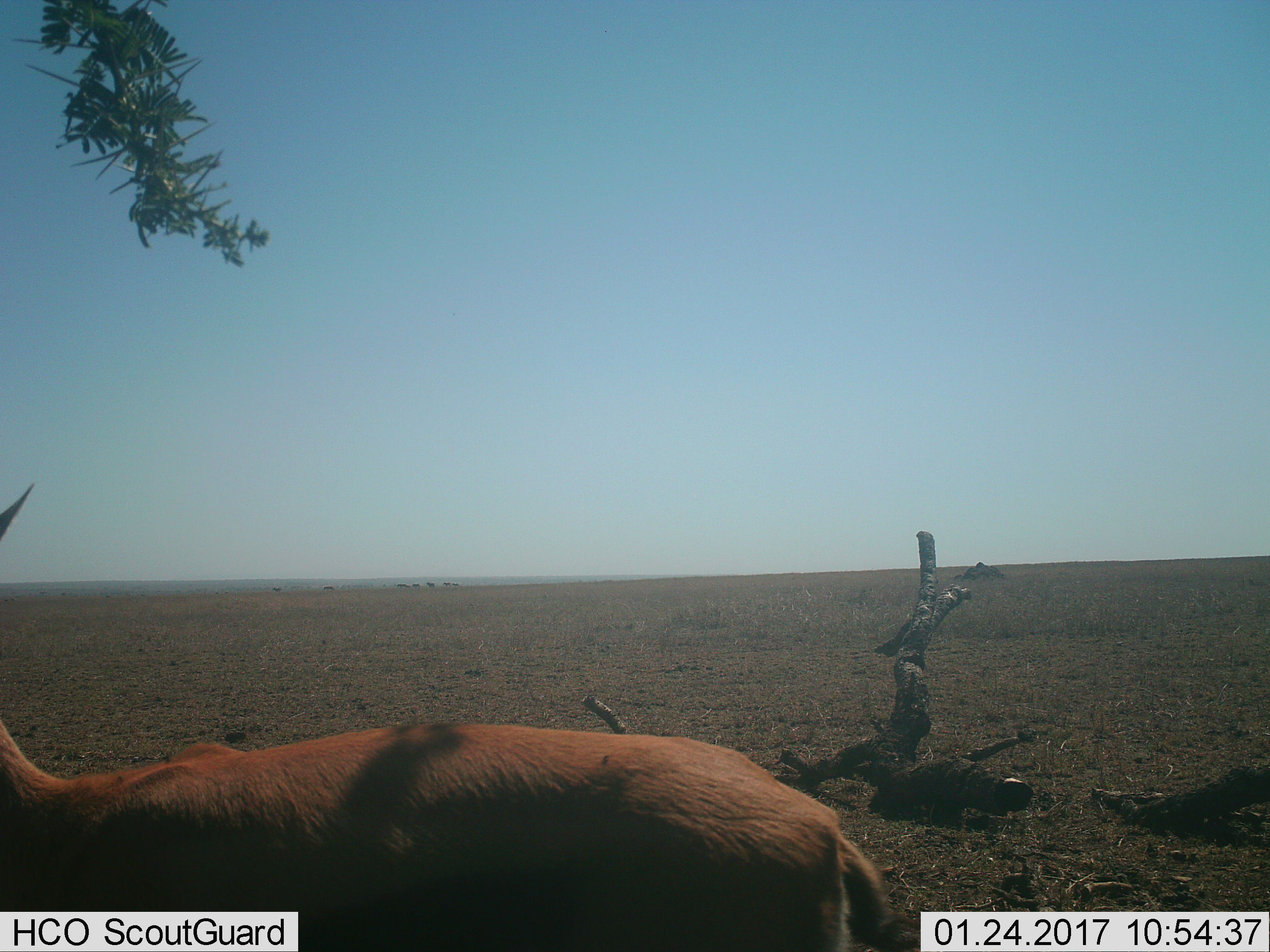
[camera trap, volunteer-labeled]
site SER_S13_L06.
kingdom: Animalia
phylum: Chordata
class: Mammalia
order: Artiodactyla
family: Bovidae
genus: Eudorcas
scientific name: Eudorcas thomsonii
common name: thomson's gazelle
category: gazellethomsons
Gazellethomsons (thomson's gazelle) (Eudorcas thomsonii), count 1. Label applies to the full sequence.